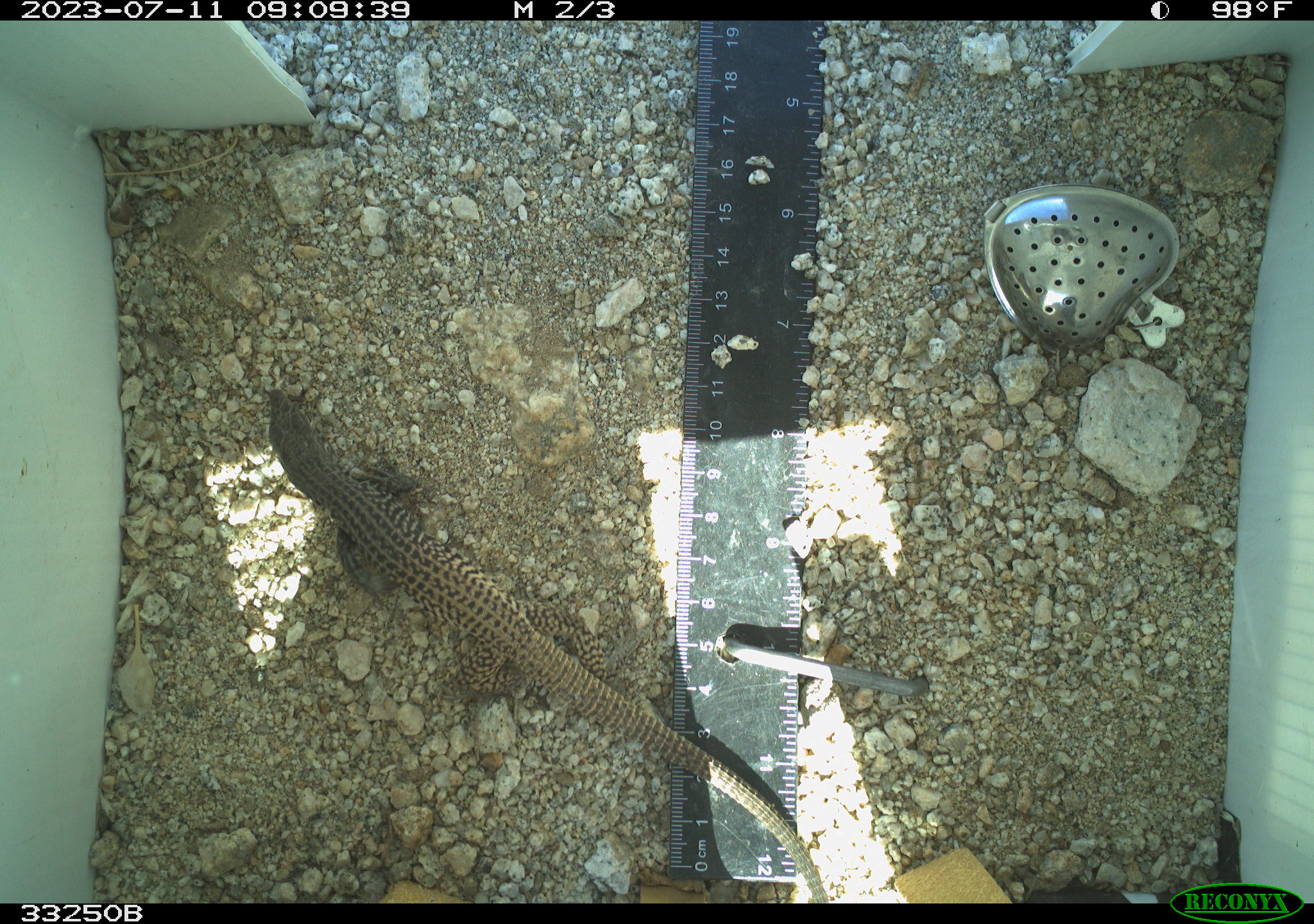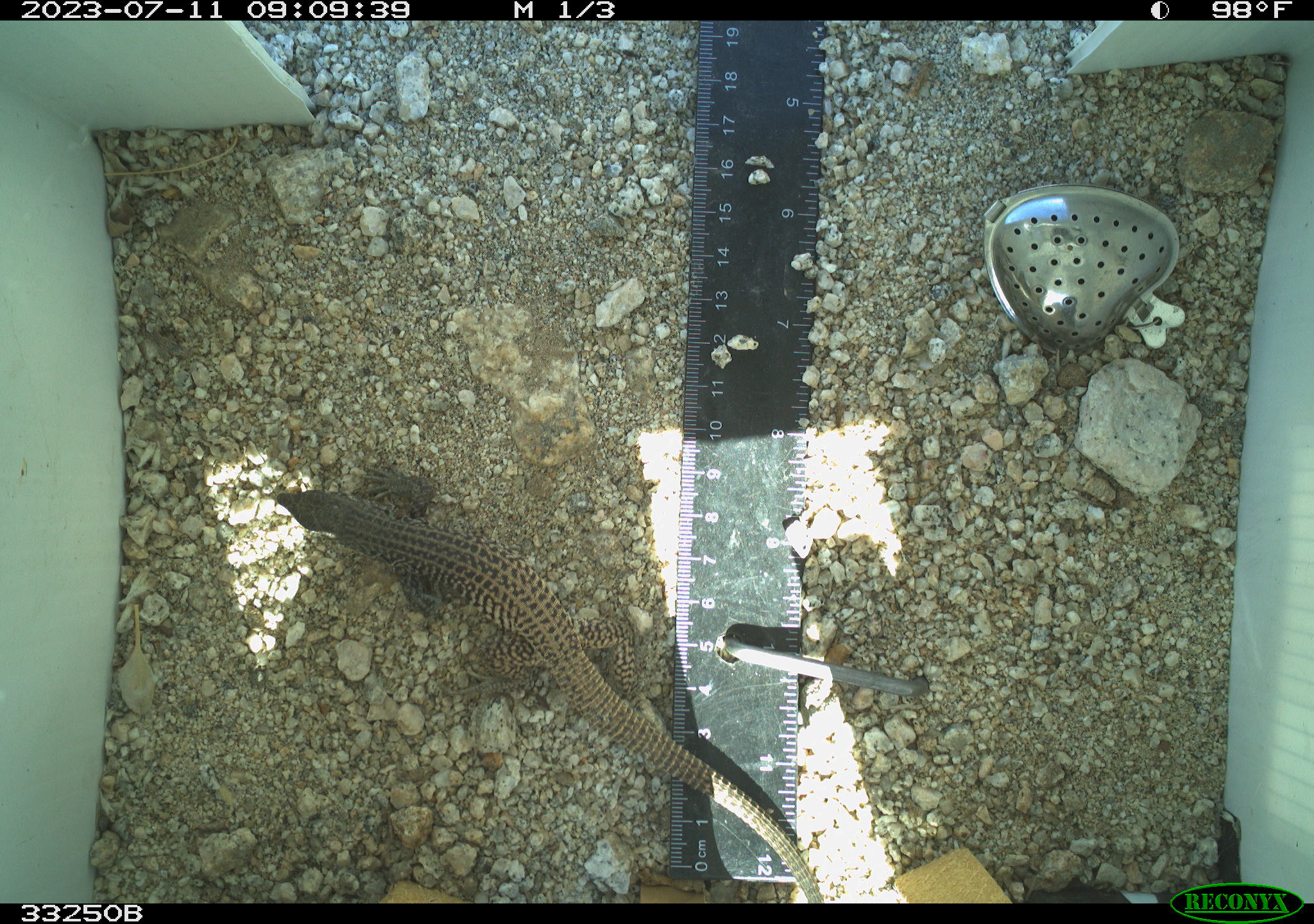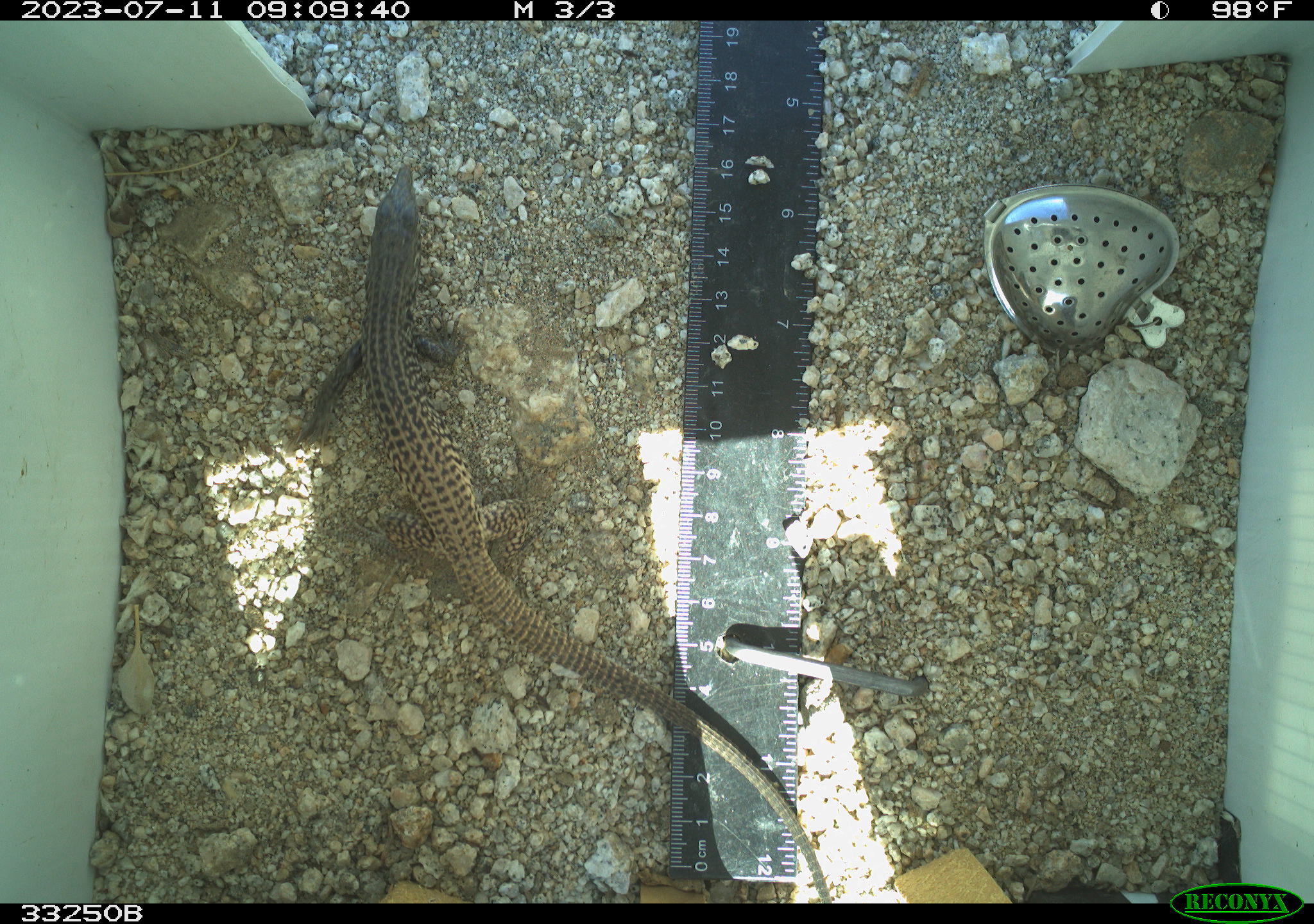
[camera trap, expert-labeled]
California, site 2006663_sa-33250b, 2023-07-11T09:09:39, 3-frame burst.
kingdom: Animalia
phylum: Chordata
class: Reptilia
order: Squamata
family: Teiidae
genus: Aspidoscelis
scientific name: Aspidoscelis tigris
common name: western whiptail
Western whiptail (Aspidoscelis tigris).